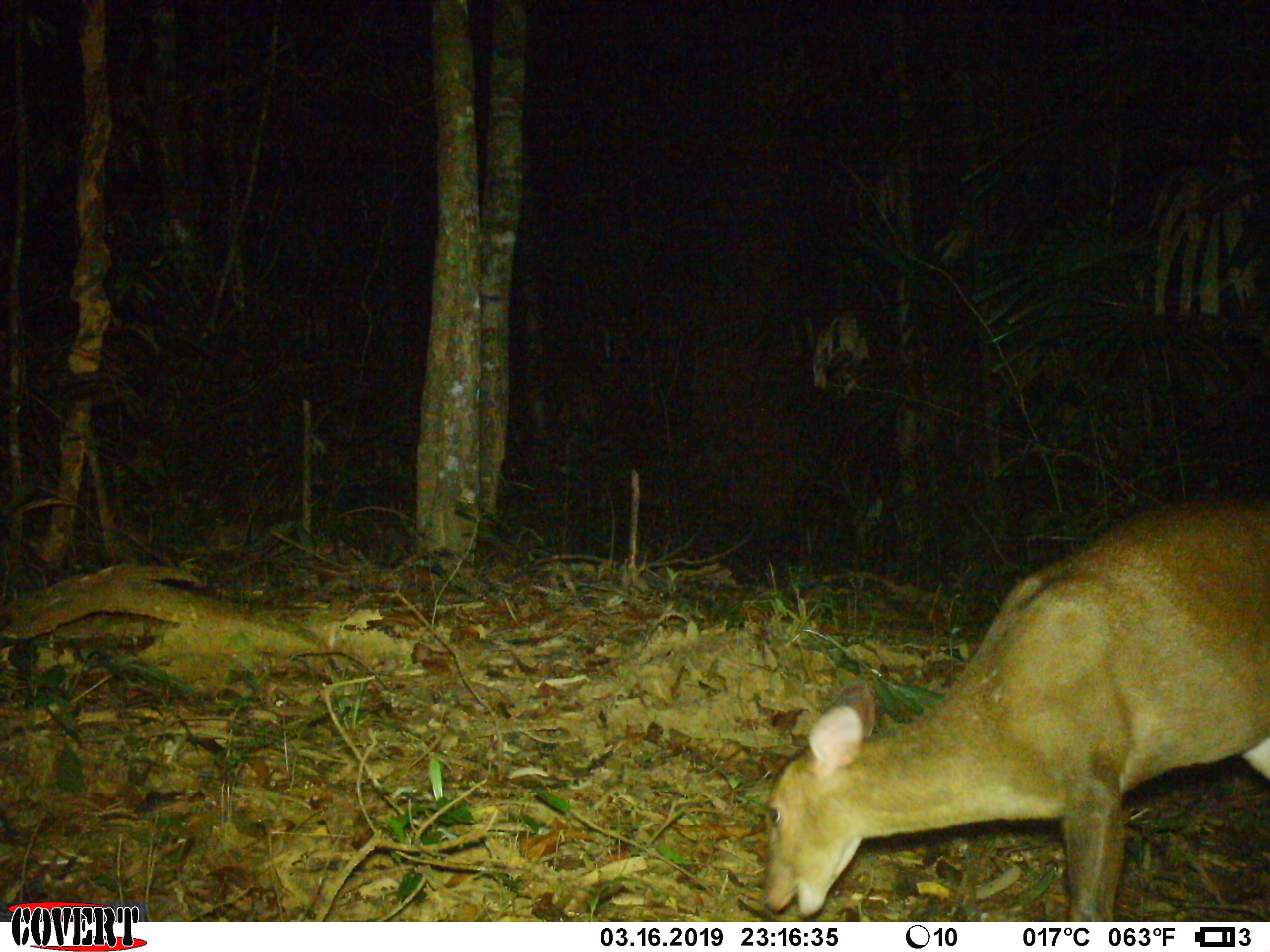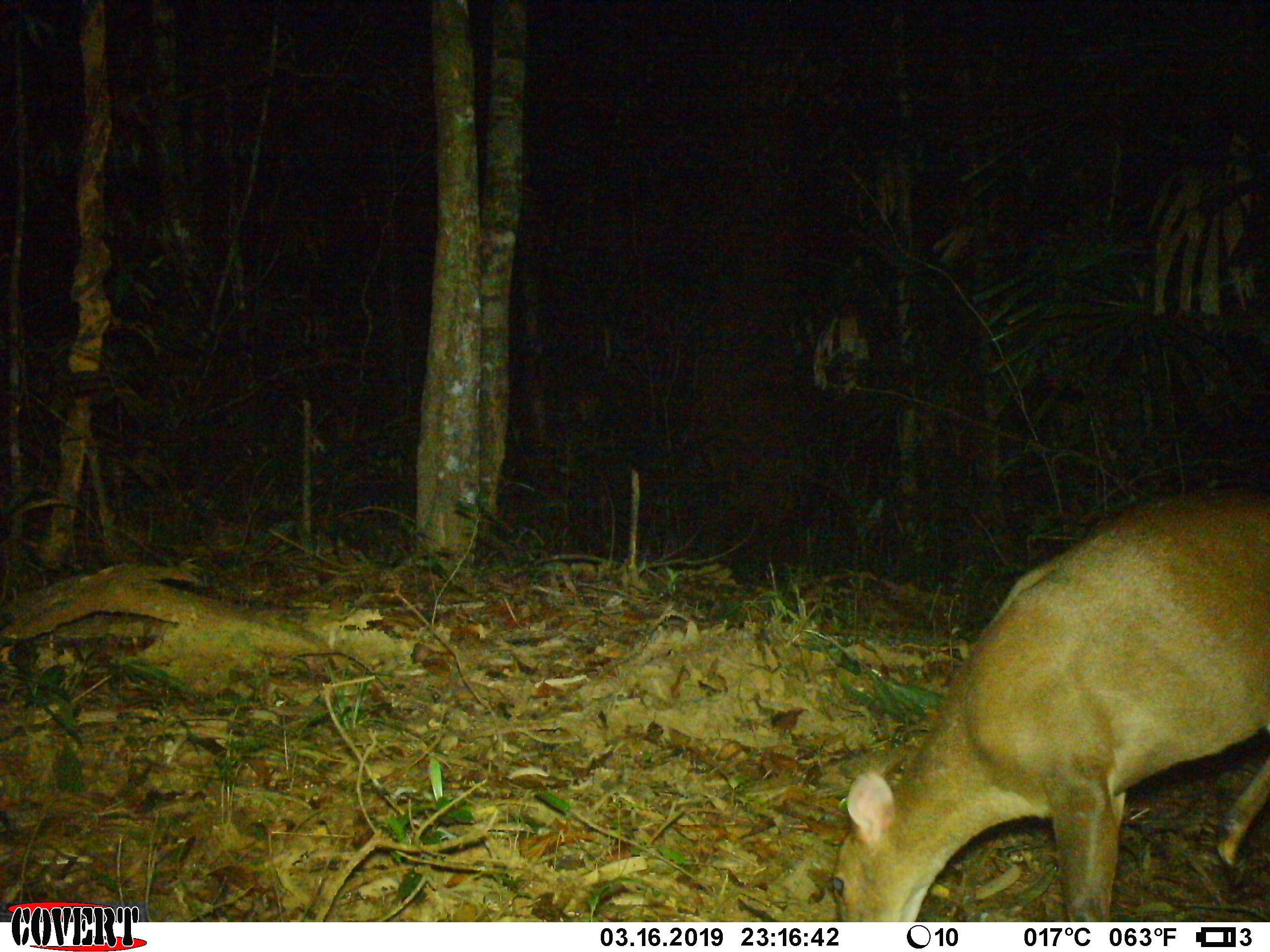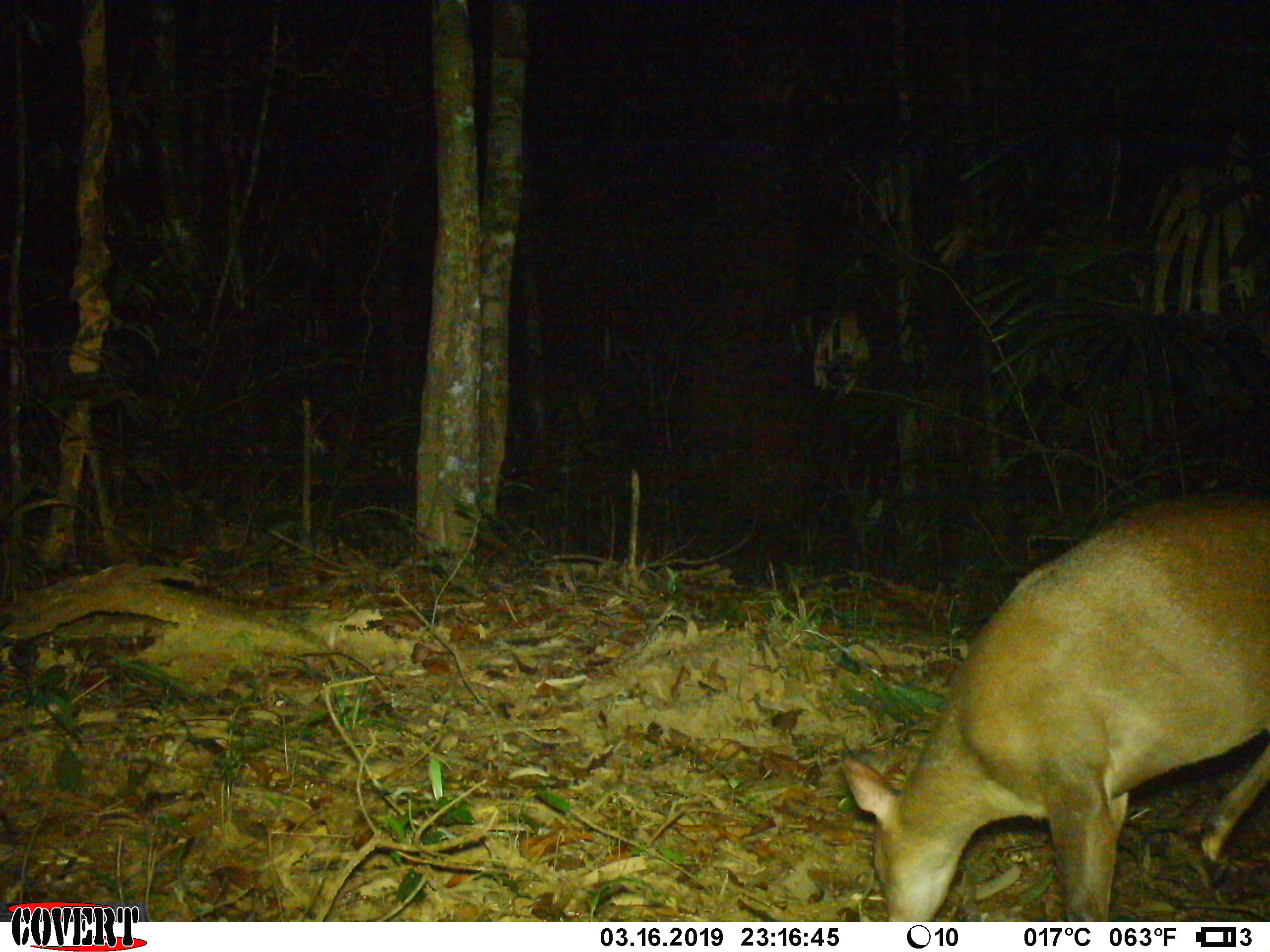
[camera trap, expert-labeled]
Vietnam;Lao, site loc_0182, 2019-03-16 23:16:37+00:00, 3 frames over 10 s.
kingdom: Animalia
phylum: Chordata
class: Mammalia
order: Artiodactyla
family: Cervidae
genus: Muntiacus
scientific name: Muntiacus vuquangensis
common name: large-antlered muntjac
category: large antlered muntjac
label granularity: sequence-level